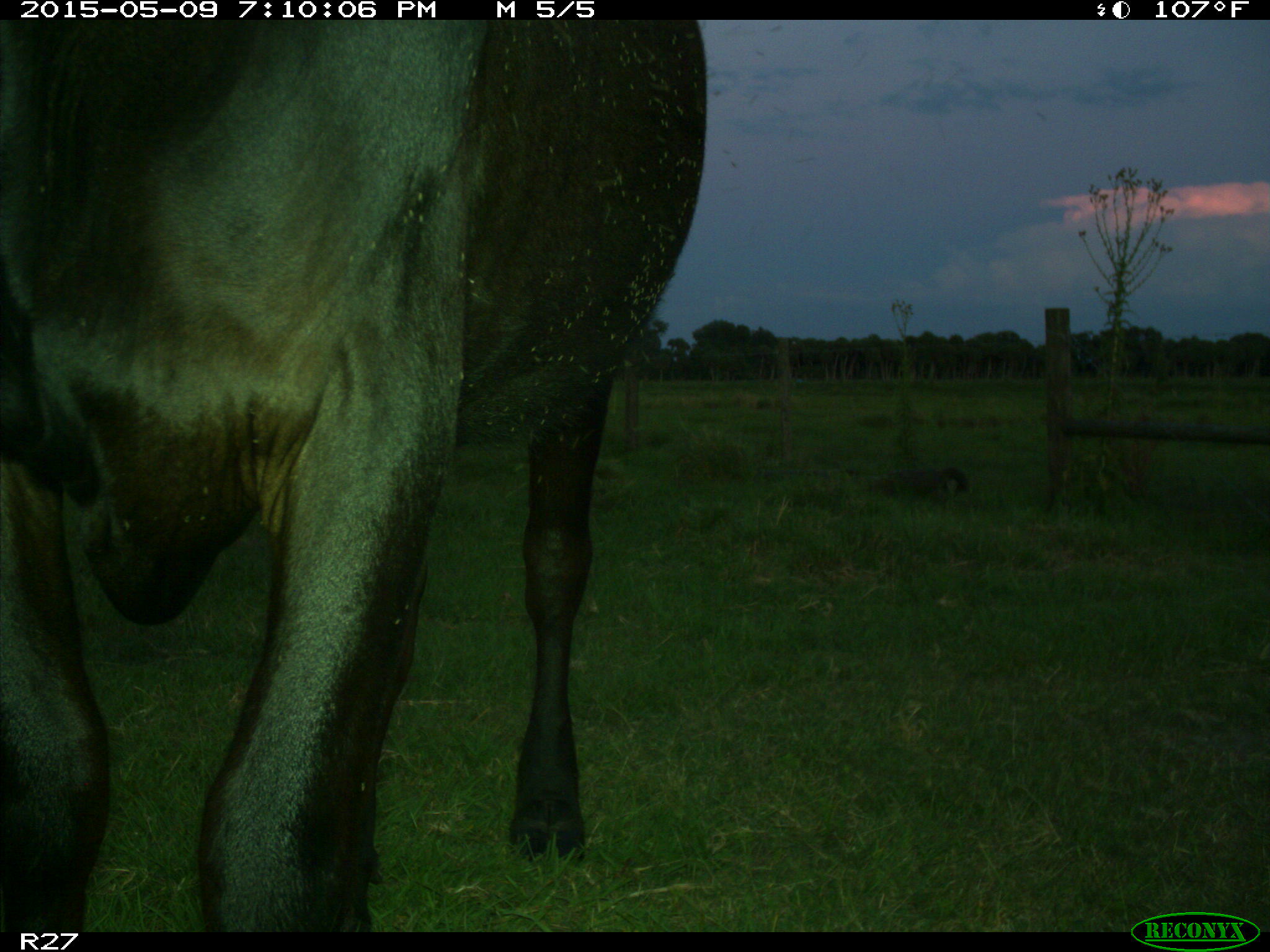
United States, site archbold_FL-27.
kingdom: Animalia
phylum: Chordata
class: Mammalia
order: Artiodactyla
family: Bovidae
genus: Bos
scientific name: Bos taurus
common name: domestic cow